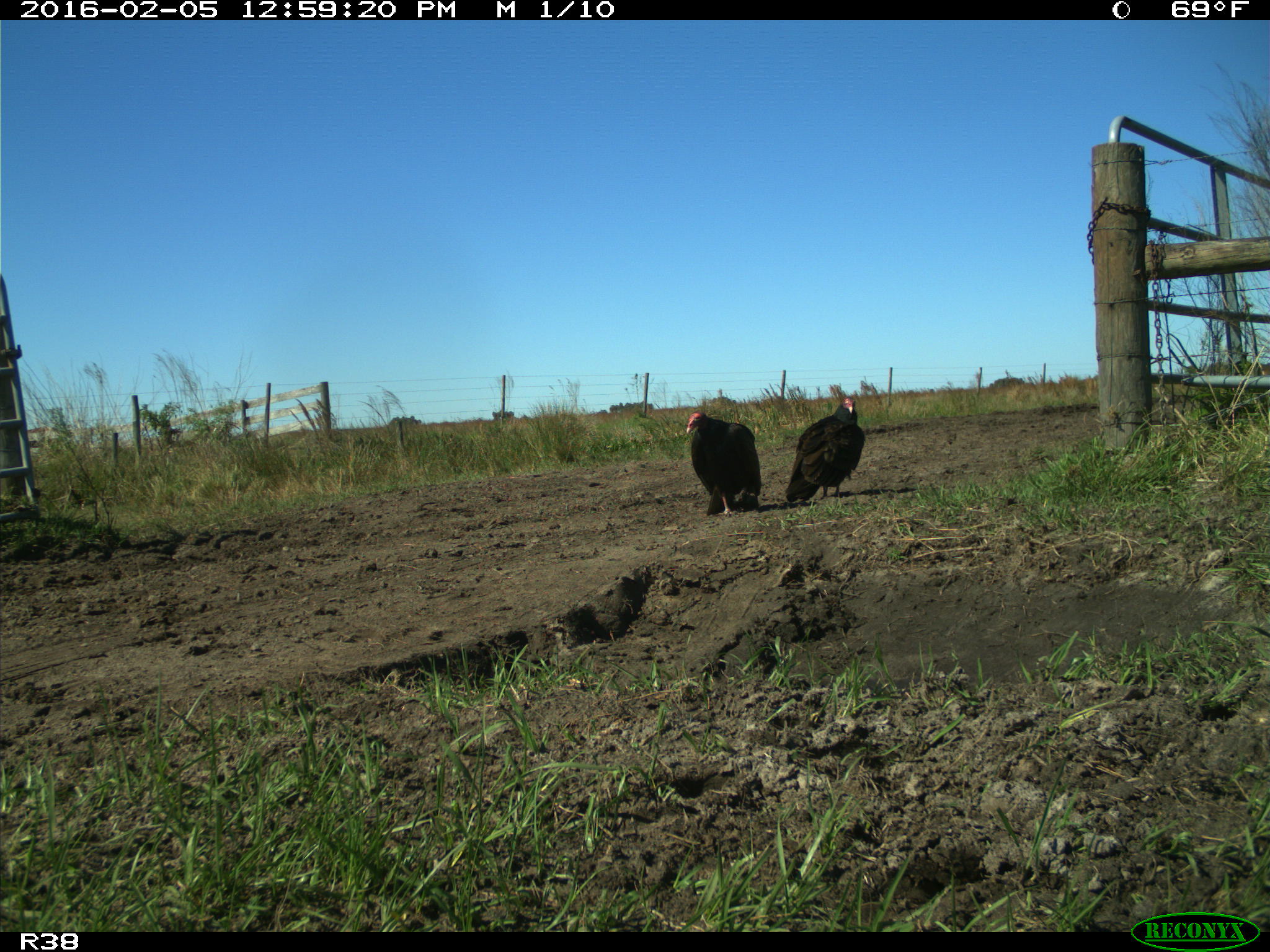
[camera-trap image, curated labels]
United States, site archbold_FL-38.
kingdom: Animalia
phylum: Chordata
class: Aves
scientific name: Aves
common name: birds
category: unidentified bird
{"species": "unidentified bird (birds) (Aves)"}